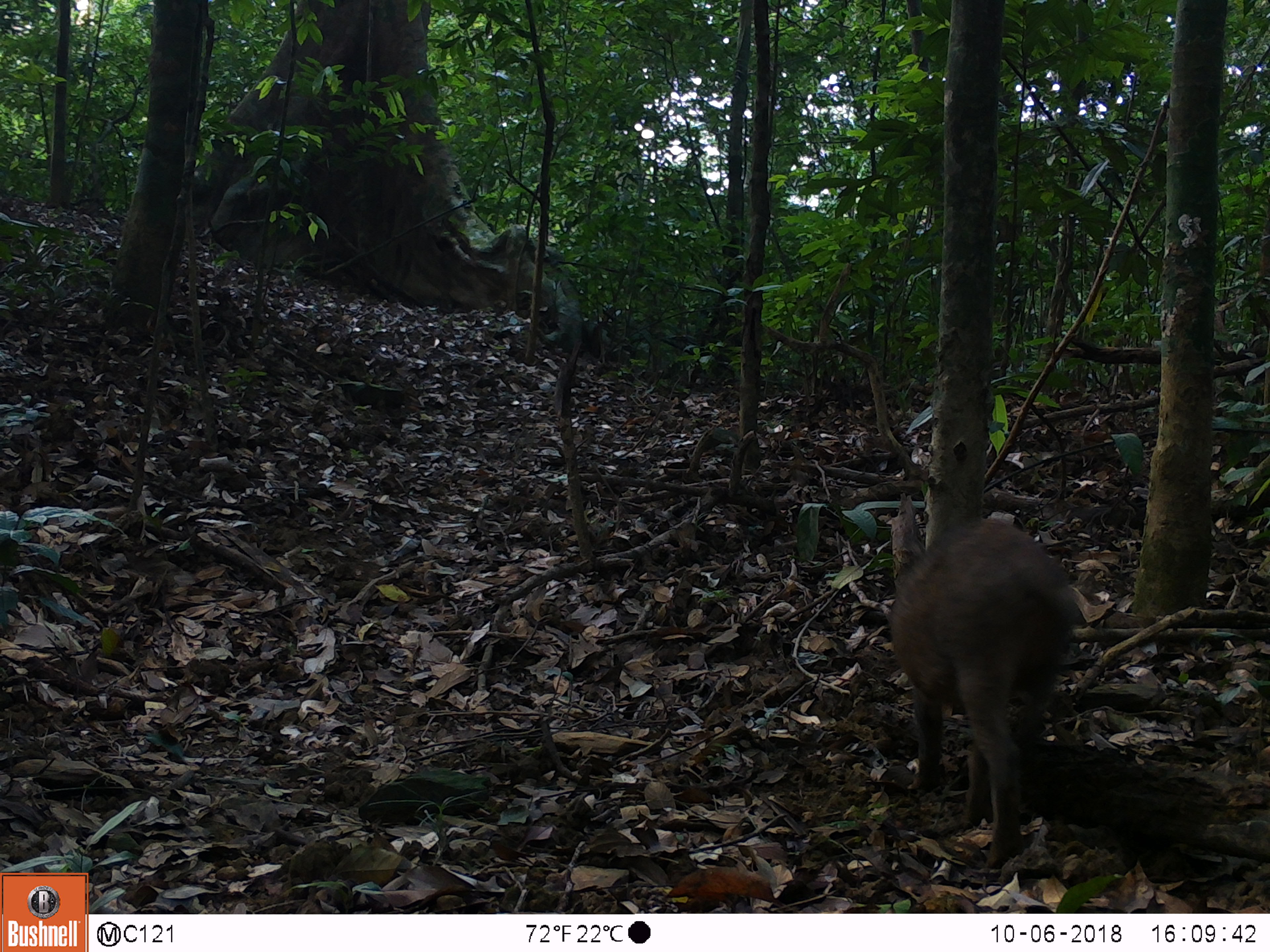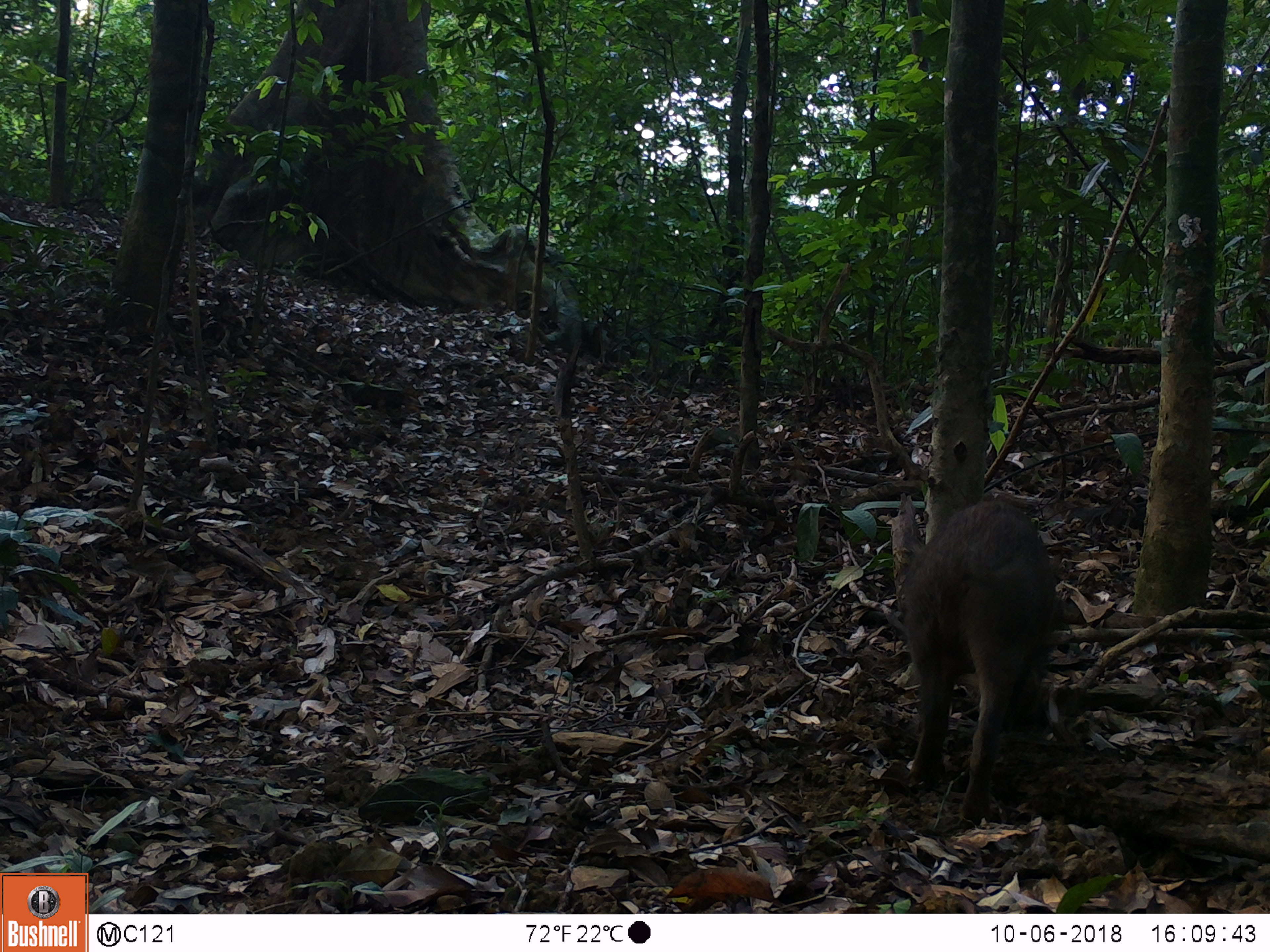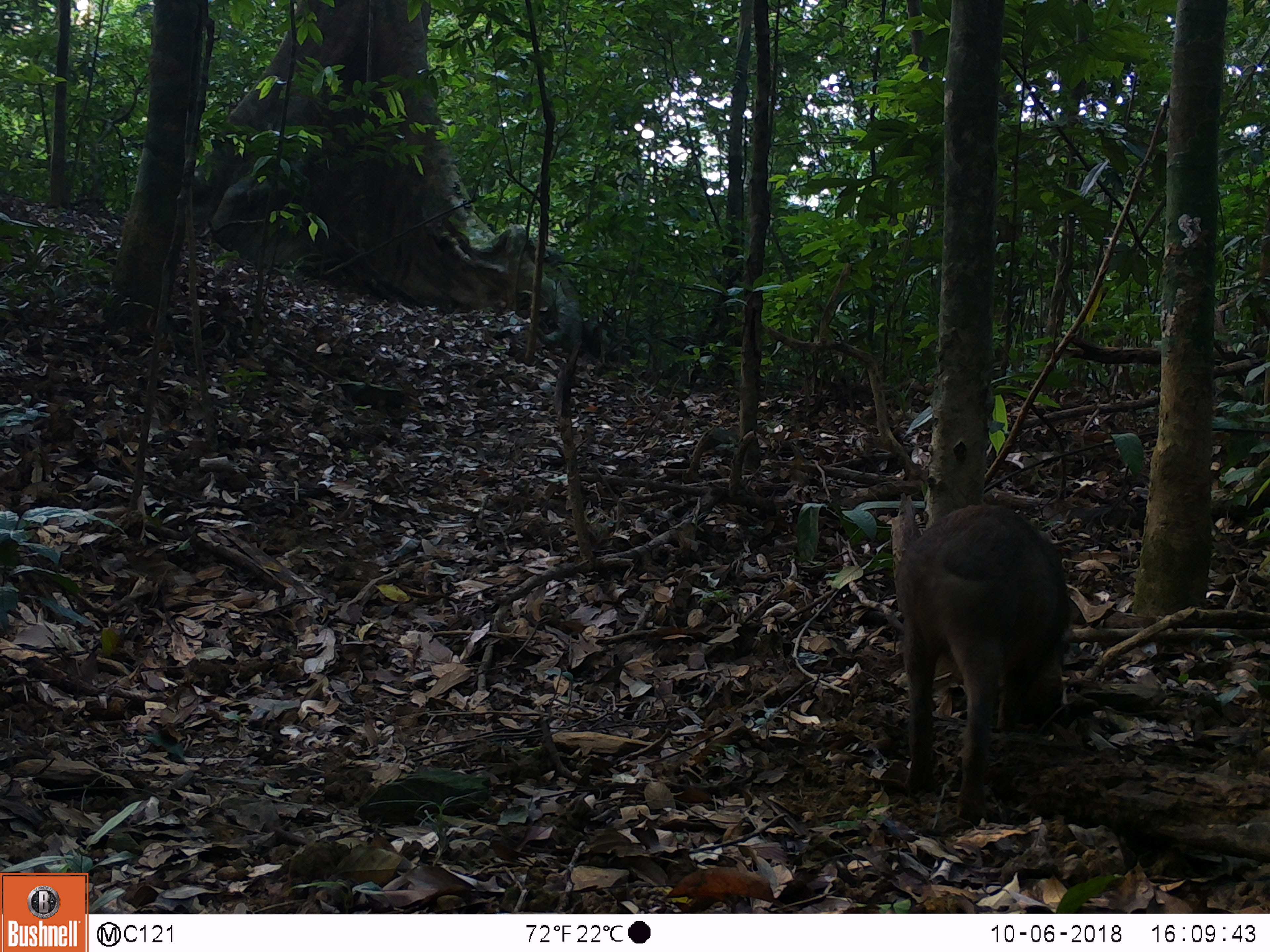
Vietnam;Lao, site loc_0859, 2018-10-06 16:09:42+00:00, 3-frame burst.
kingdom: Animalia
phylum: Chordata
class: Mammalia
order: Artiodactyla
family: Suidae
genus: Sus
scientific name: Sus scrofa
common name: eurasian wild pig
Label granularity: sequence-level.